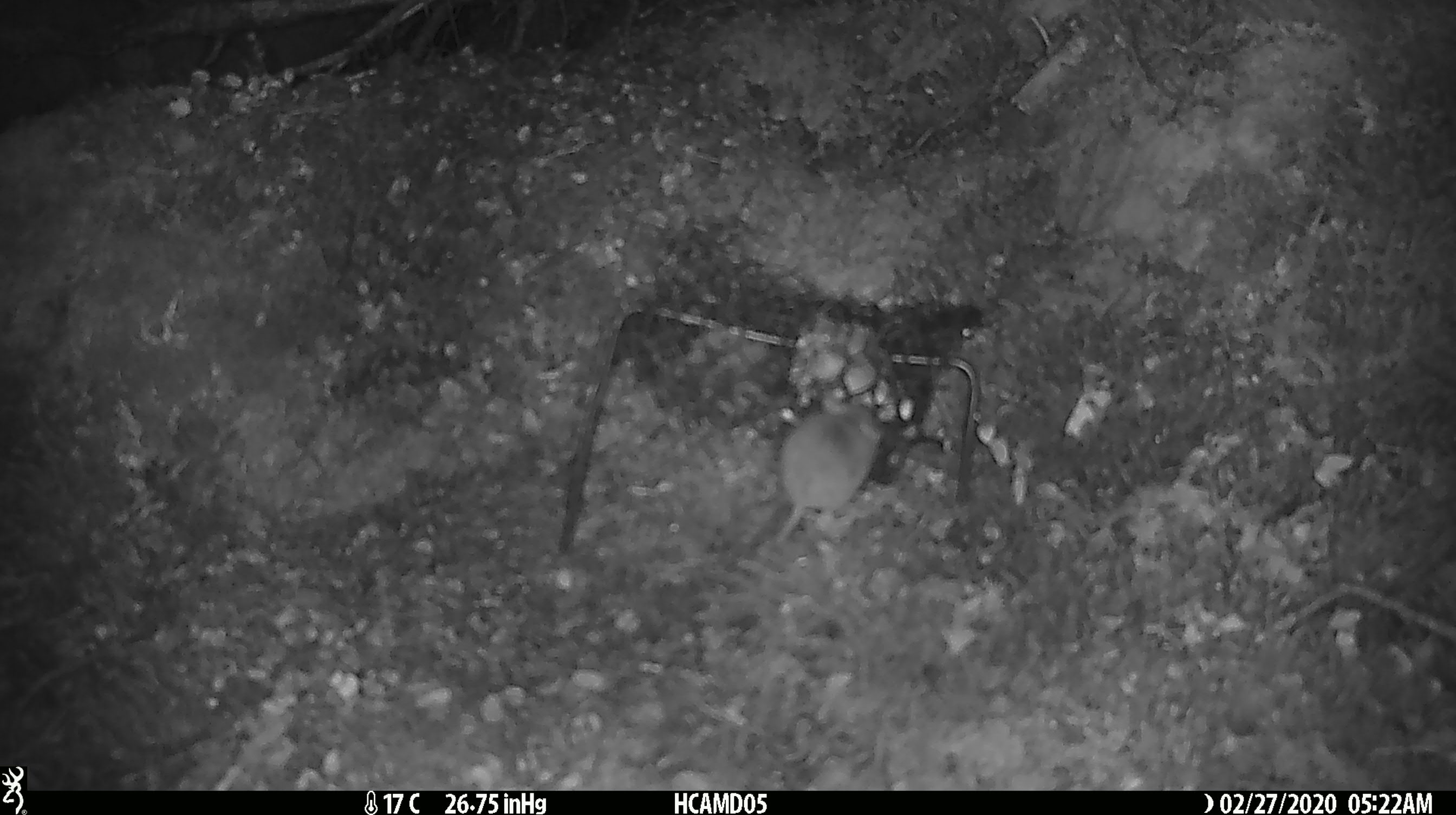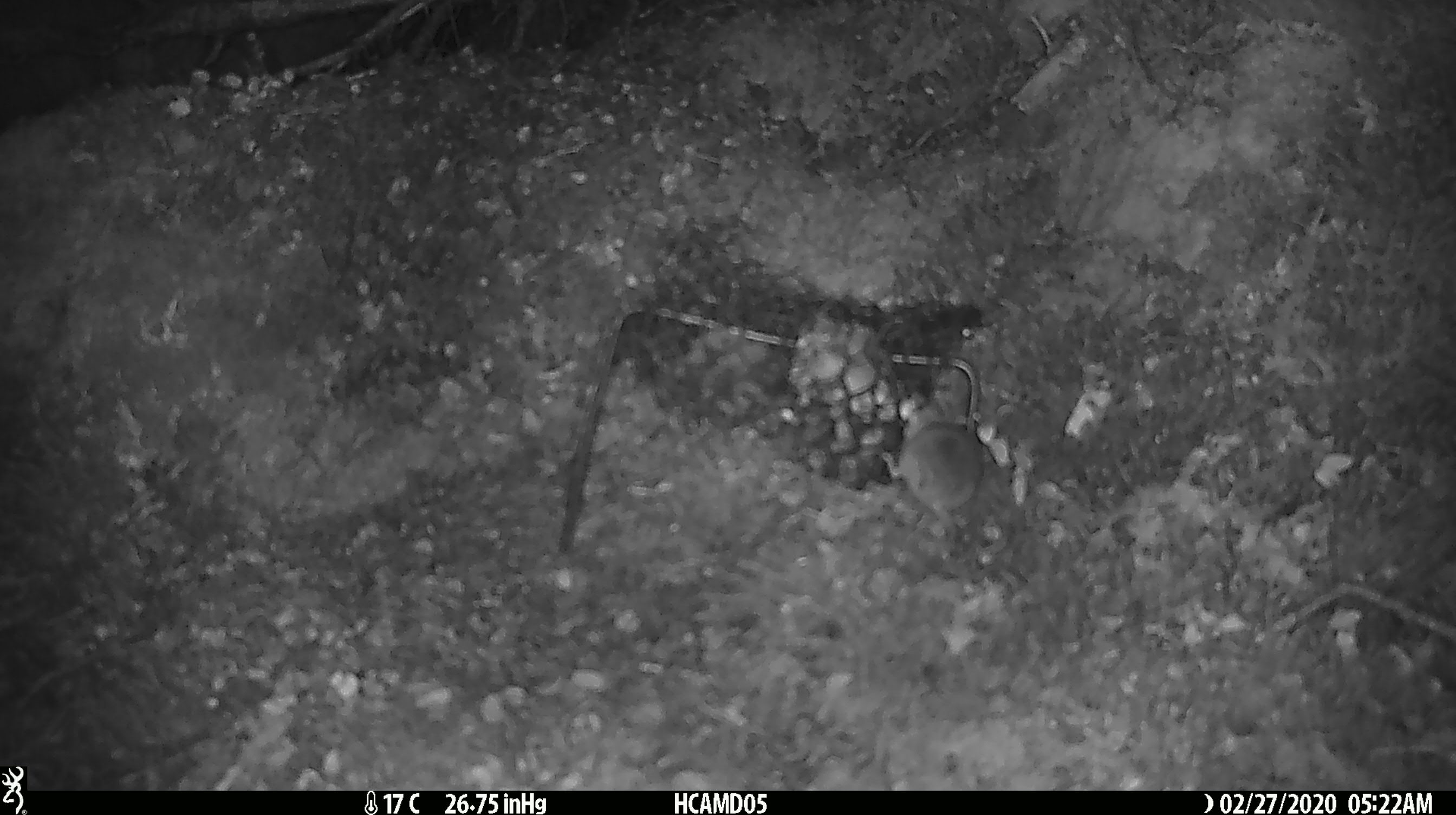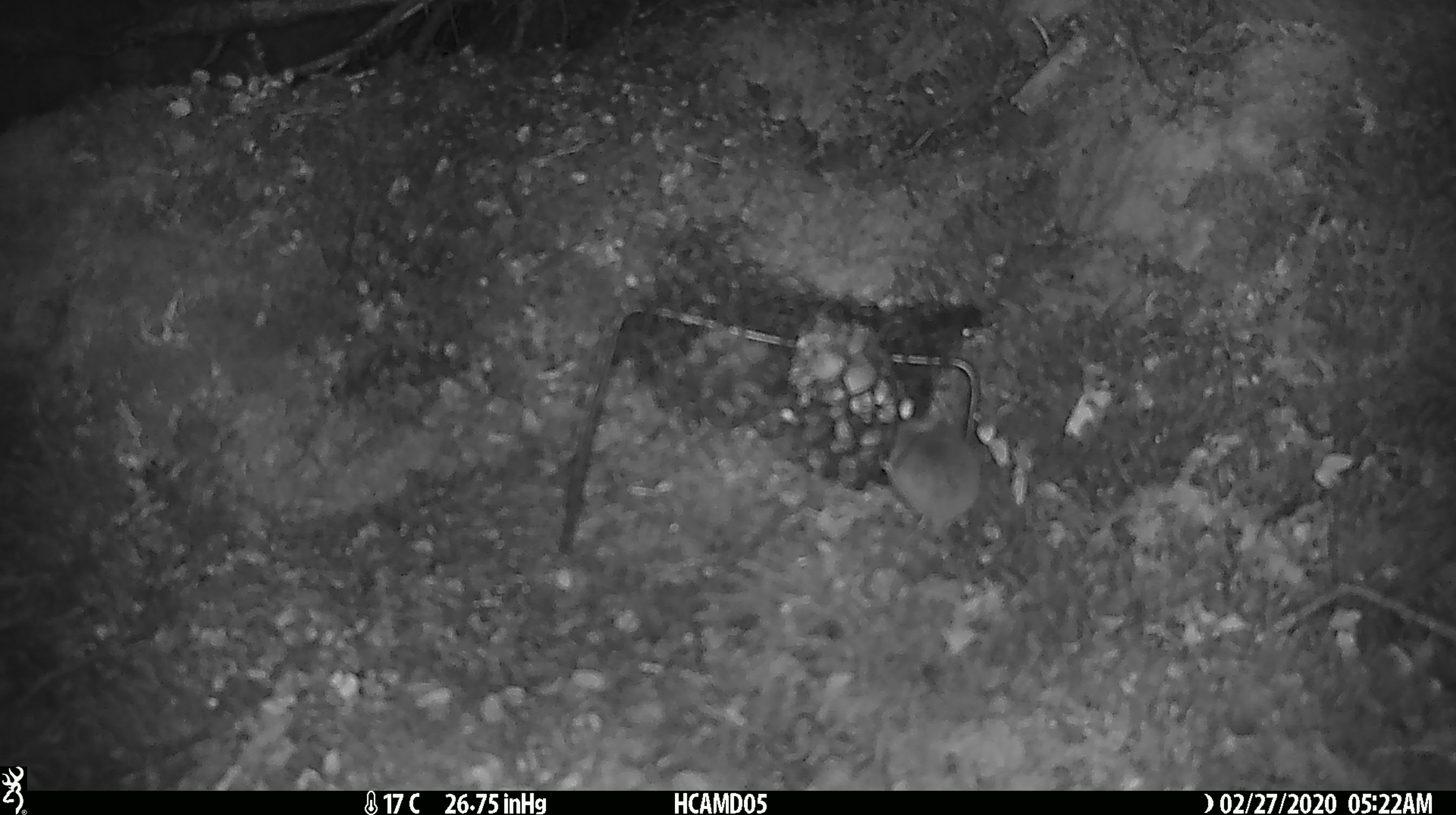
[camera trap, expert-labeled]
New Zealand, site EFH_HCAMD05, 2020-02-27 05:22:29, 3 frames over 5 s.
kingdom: Animalia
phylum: Chordata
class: Mammalia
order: Rodentia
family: Muridae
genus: Mus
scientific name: Mus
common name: mouse